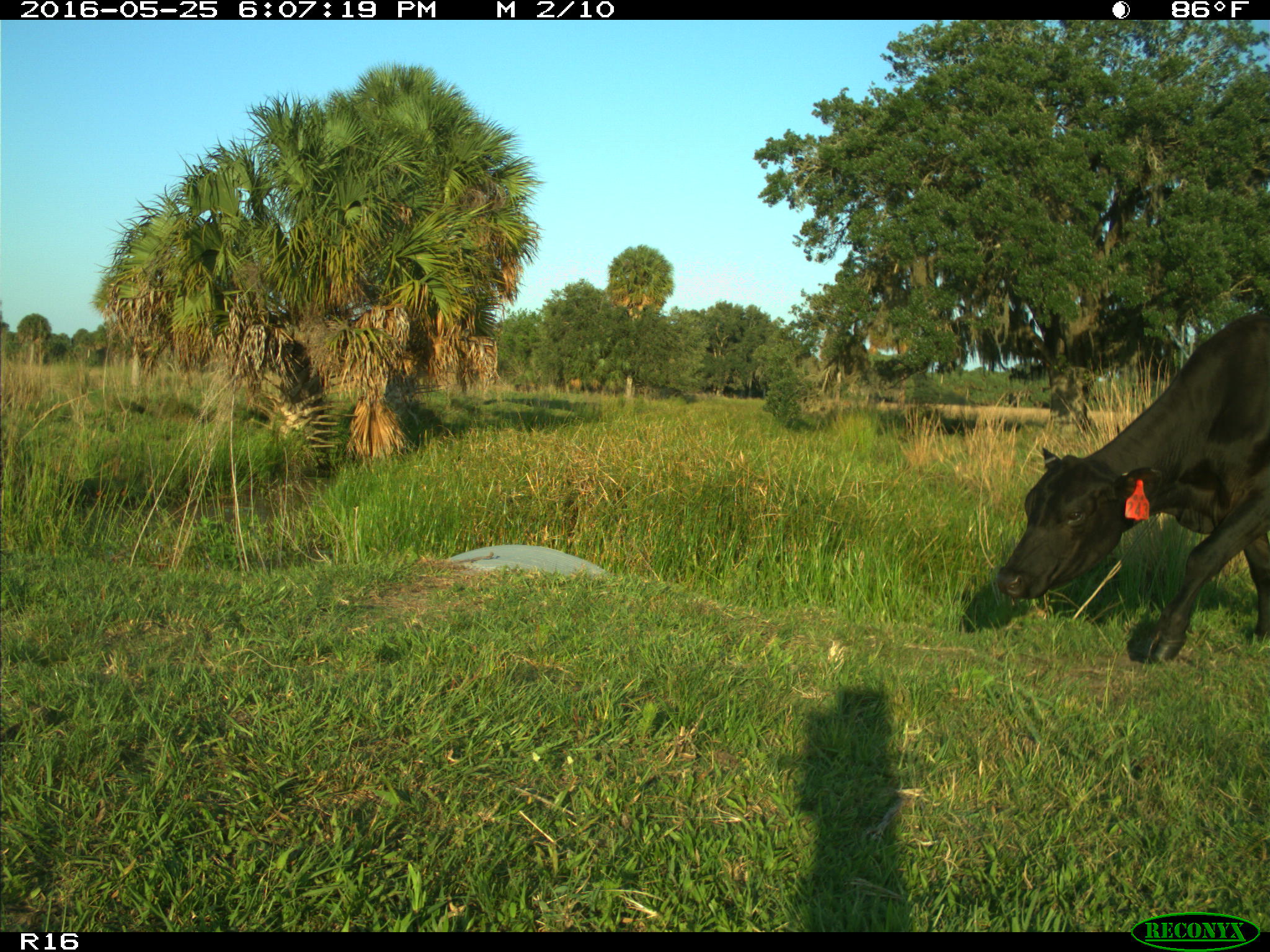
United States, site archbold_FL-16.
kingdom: Animalia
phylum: Chordata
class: Mammalia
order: Artiodactyla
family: Bovidae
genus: Bos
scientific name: Bos taurus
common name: domestic cow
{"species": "Bos taurus (domestic cow)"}